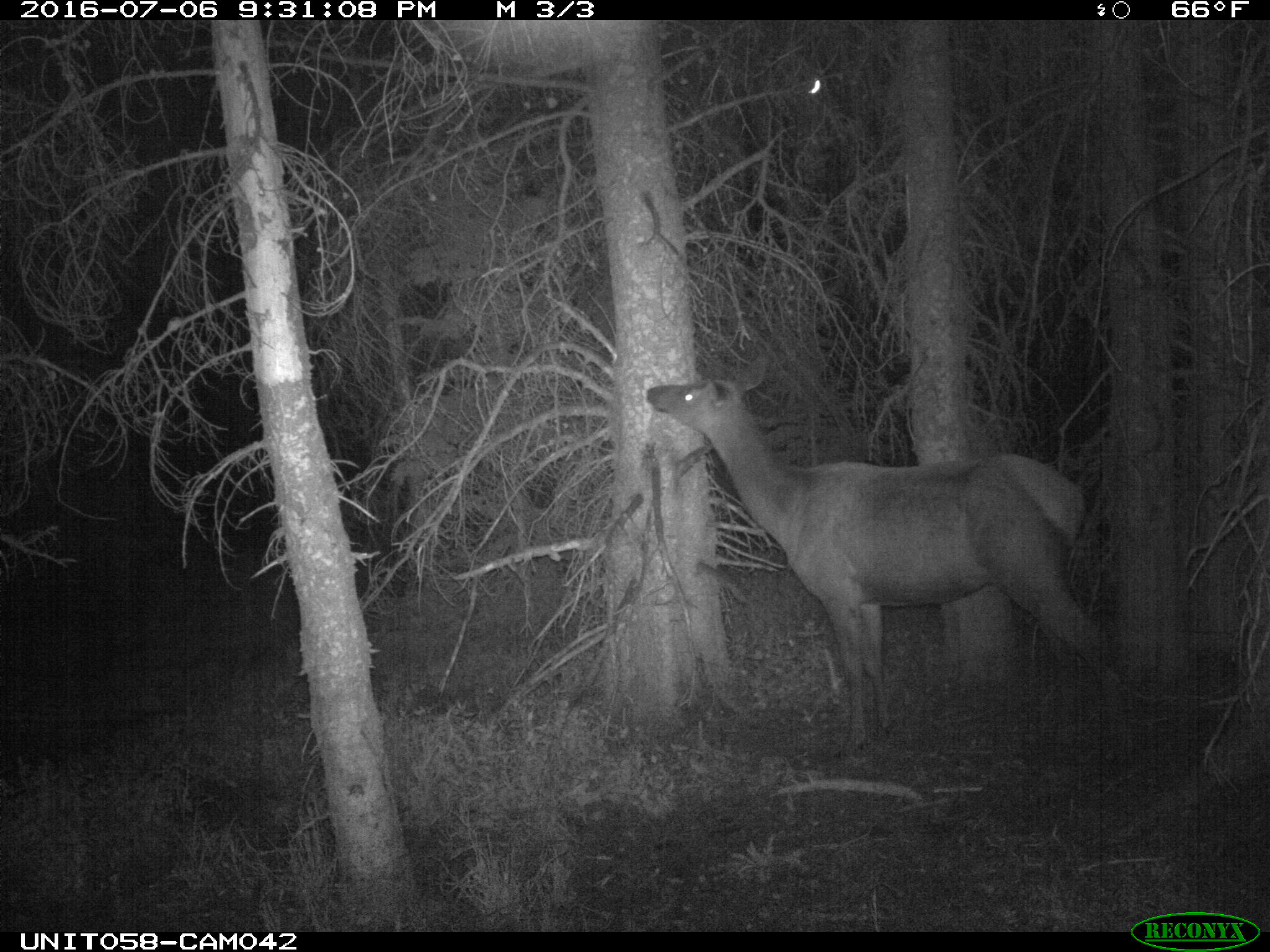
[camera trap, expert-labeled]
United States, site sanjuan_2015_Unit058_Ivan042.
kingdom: Animalia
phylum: Chordata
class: Mammalia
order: Artiodactyla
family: Cervidae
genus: Cervus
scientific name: Cervus elaphus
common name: red deer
Cervus elaphus (red deer).